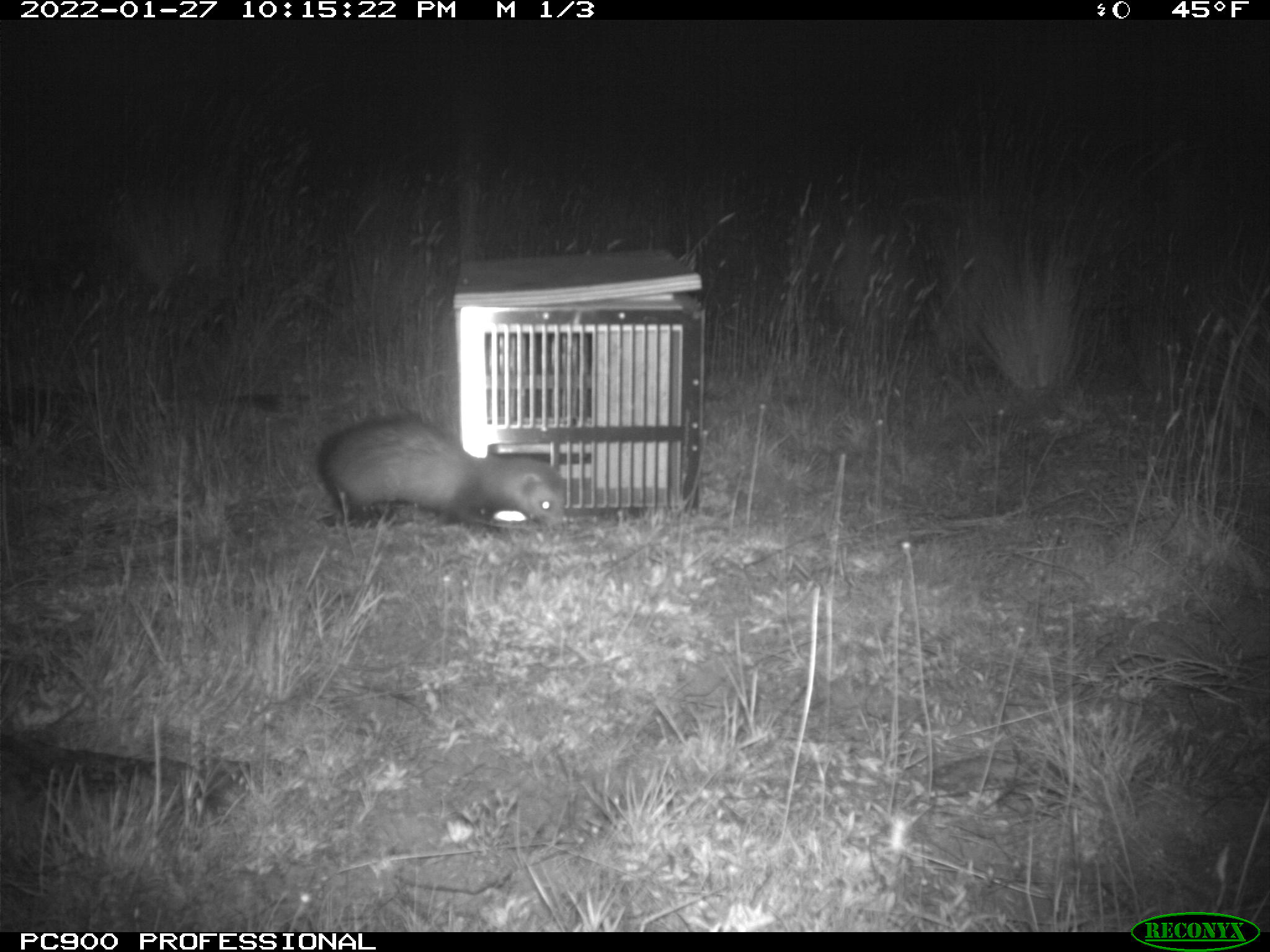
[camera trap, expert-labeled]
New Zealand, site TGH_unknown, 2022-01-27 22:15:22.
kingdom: Animalia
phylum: Chordata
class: Mammalia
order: Carnivora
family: Mustelidae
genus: Mustela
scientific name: Mustela furo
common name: ferret